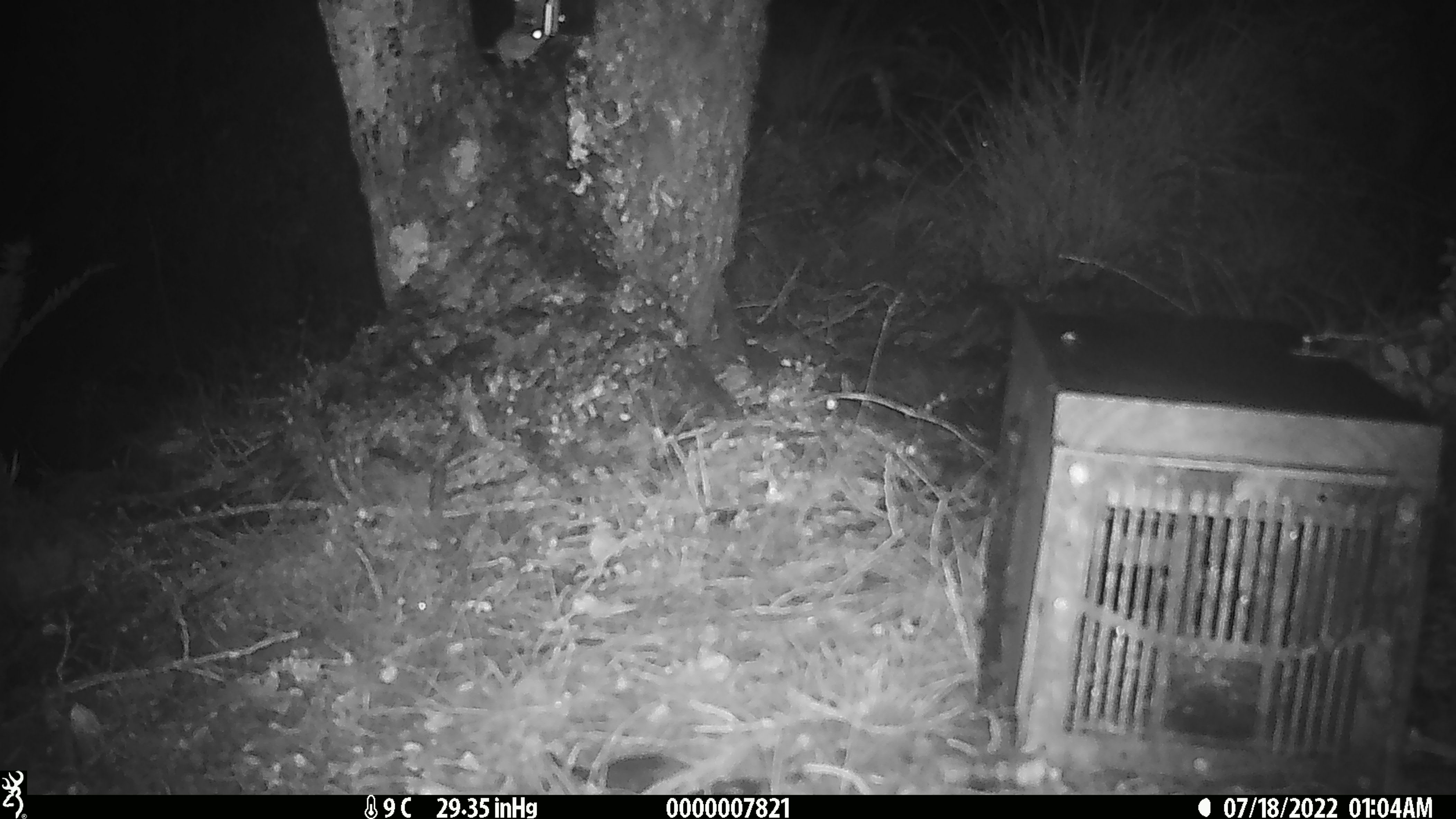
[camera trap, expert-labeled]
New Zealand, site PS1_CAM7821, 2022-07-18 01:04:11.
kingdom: Animalia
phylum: Chordata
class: Mammalia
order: Rodentia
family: Muridae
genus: Mus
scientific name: Mus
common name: mouse